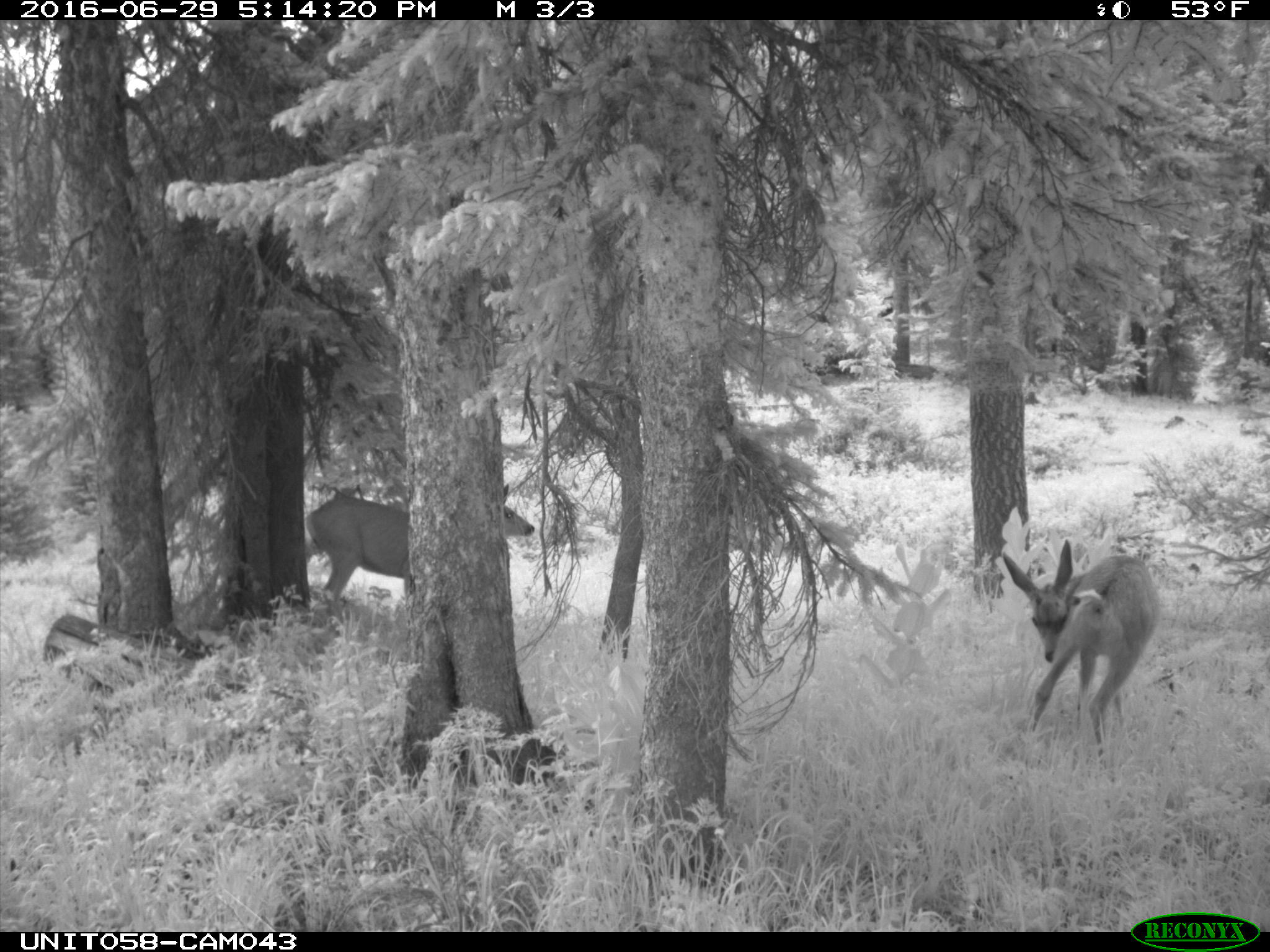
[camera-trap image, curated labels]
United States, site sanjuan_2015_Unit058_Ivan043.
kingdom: Animalia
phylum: Chordata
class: Mammalia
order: Artiodactyla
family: Cervidae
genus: Odocoileus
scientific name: Odocoileus hemionus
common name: mule deer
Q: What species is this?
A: Odocoileus hemionus (mule deer).